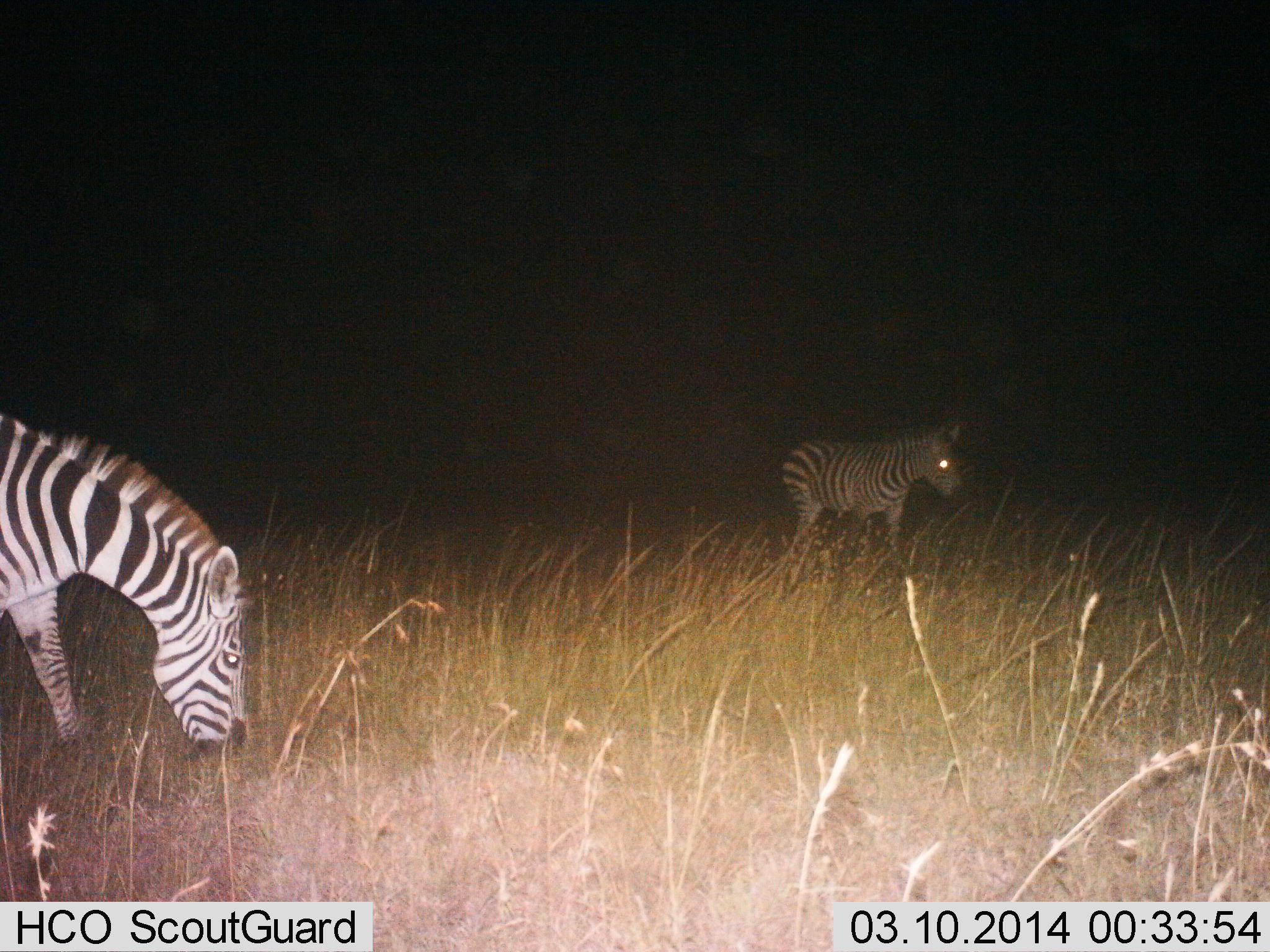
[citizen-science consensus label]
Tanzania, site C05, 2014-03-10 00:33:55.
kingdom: Animalia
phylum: Chordata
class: Mammalia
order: Perissodactyla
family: Equidae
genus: Equus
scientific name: Equus quagga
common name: plains zebra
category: zebra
Zebra (plains zebra) (Equus quagga), count 2. Behavior (volunteer vote fractions): standing 70%, resting 0%, moving 30%, interacting 0%. Young present (vote fraction): 10%. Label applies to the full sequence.